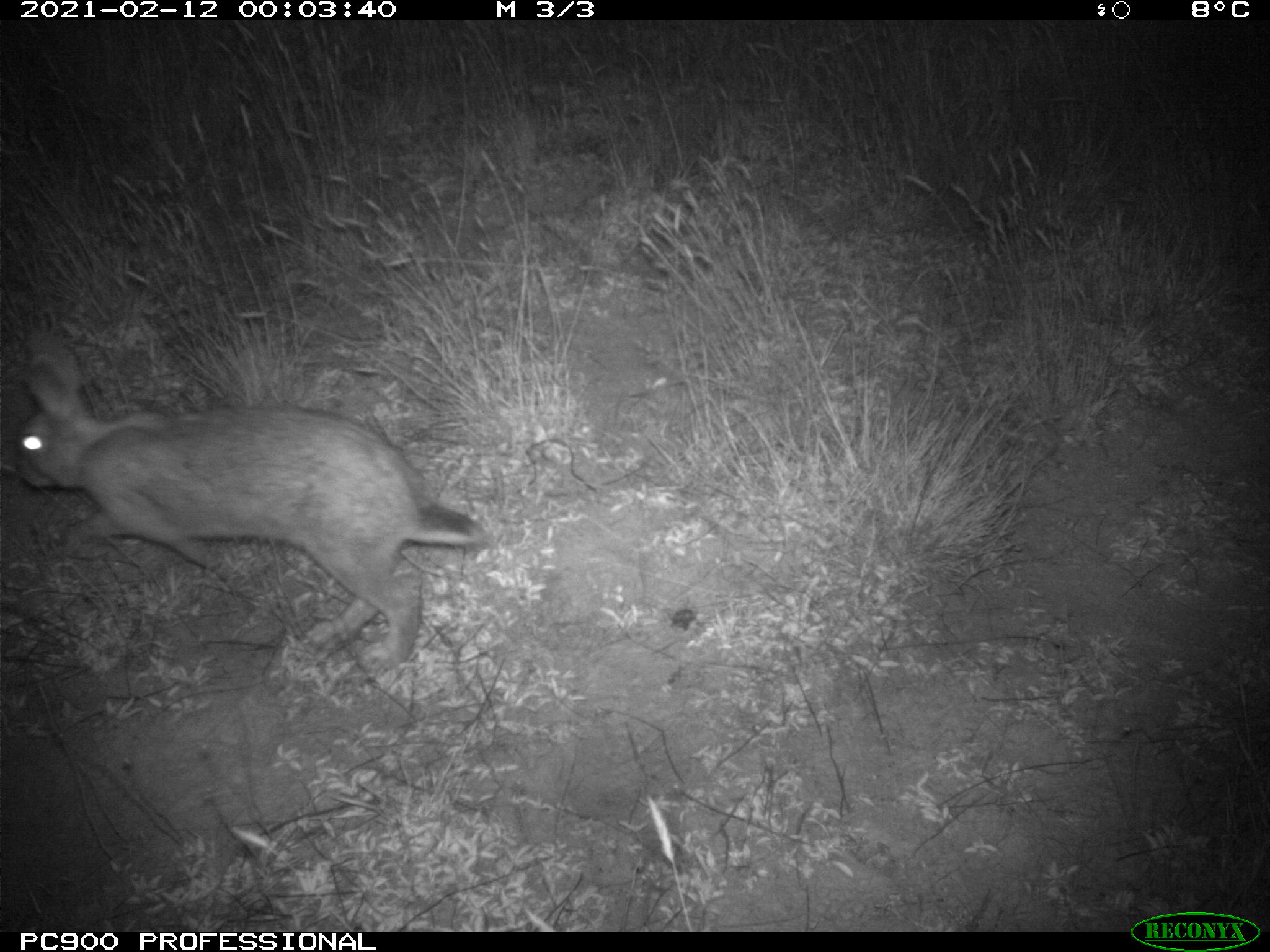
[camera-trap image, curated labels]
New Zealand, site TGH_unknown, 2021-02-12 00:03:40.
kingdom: Animalia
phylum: Chordata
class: Mammalia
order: Lagomorpha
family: Leporidae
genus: Oryctolagus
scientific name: Oryctolagus cuniculus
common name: european rabbit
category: rabbit